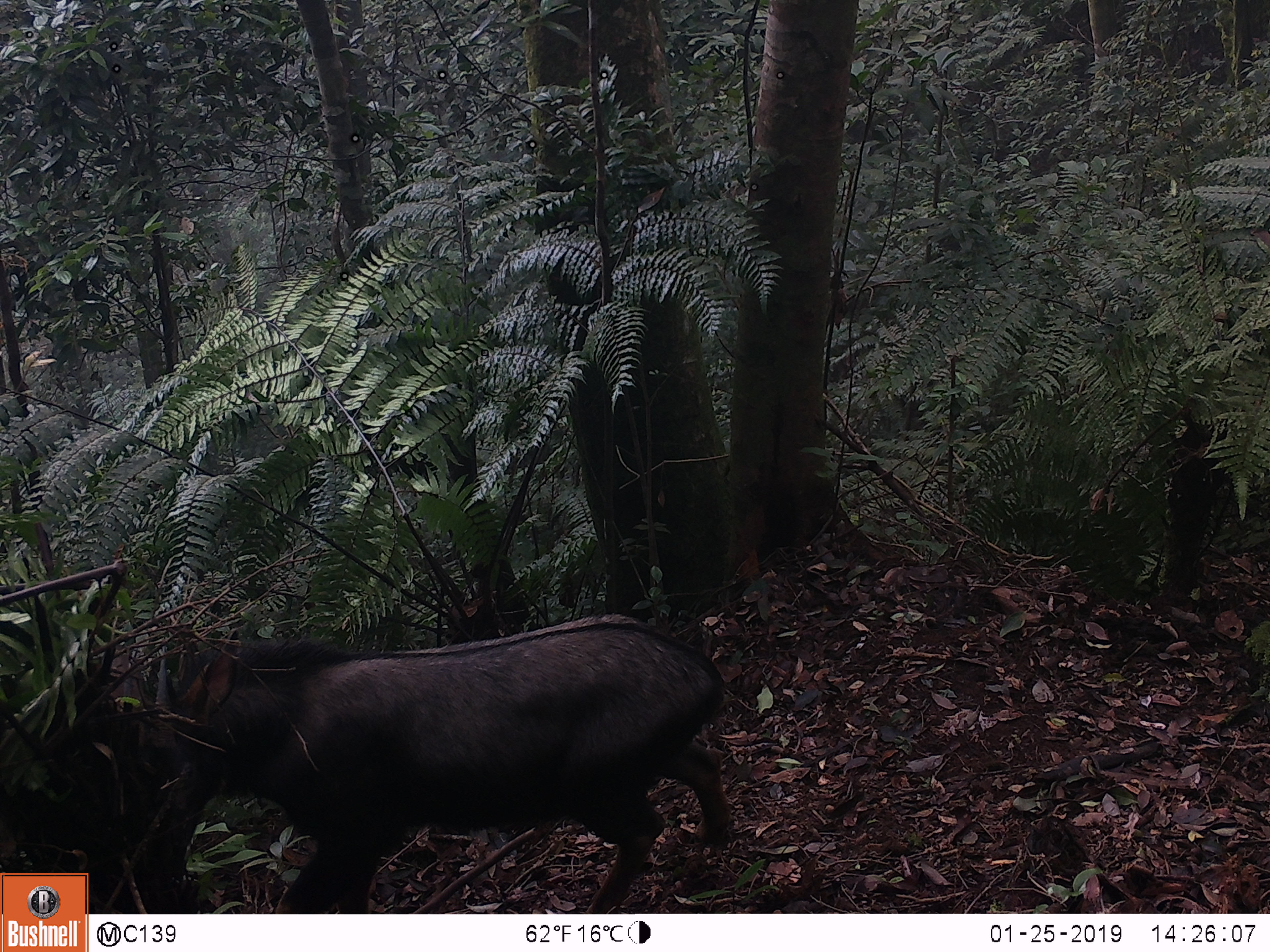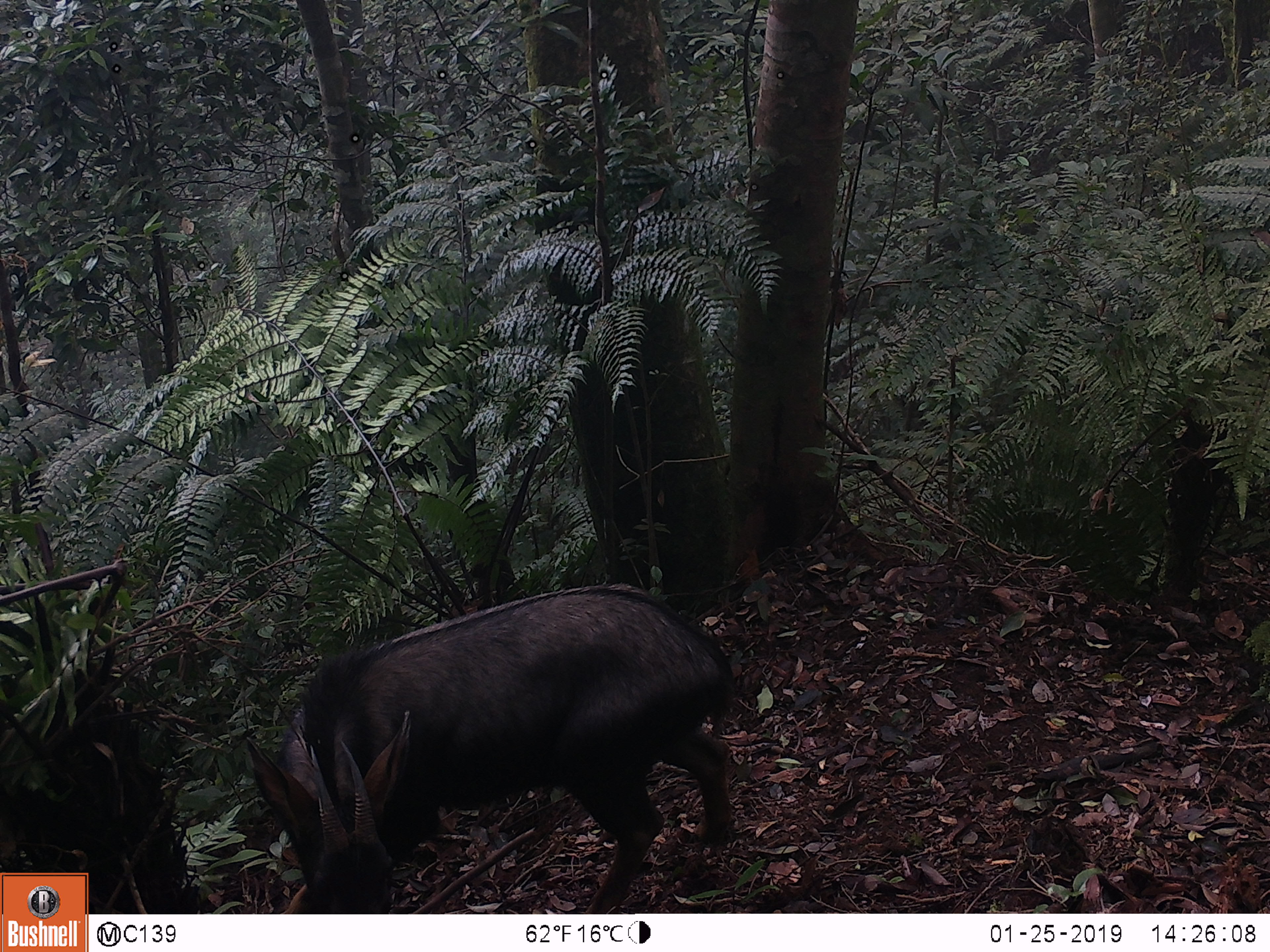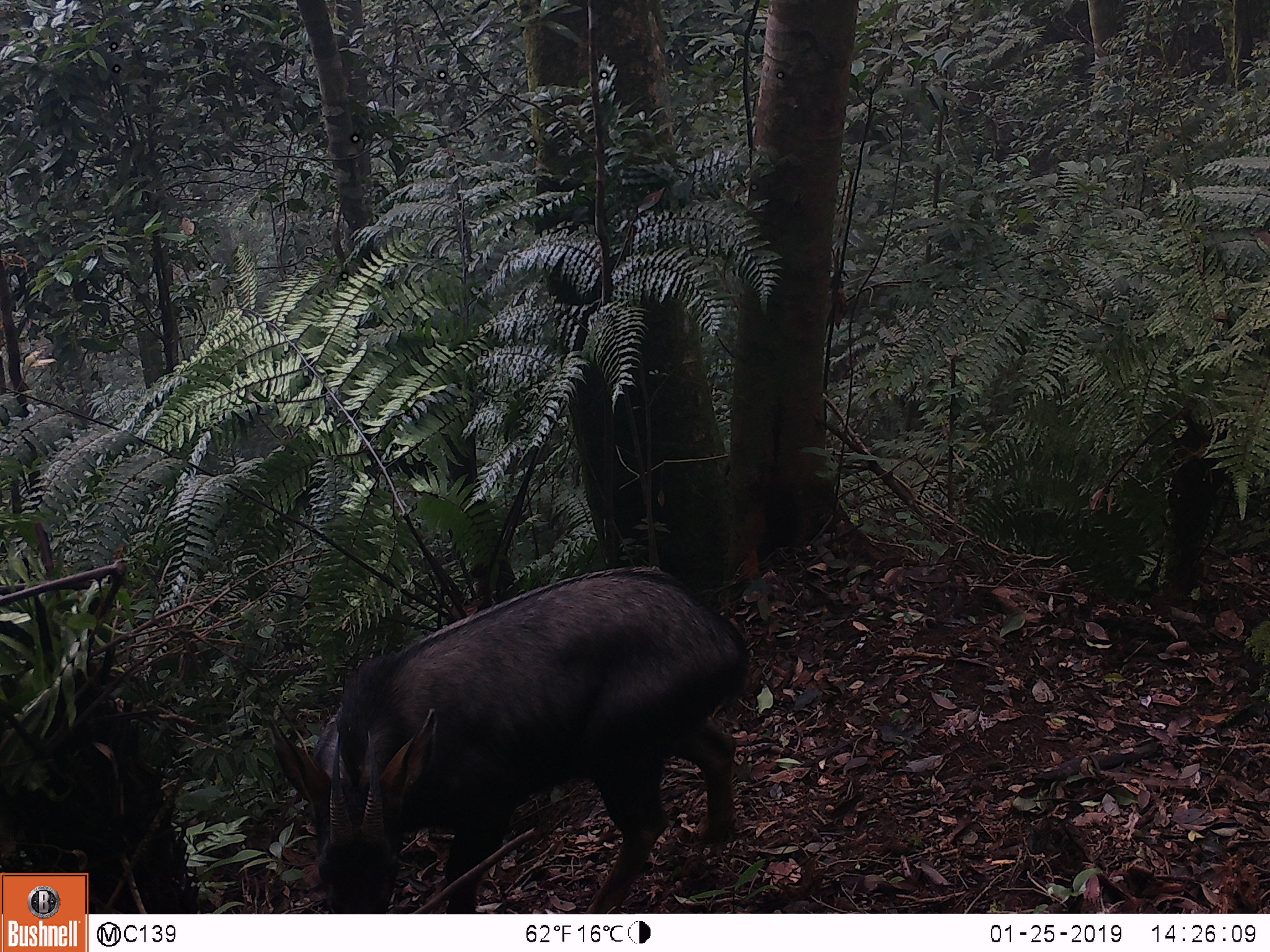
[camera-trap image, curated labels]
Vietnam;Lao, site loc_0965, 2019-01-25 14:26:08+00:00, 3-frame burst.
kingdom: Animalia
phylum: Chordata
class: Mammalia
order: Artiodactyla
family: Bovidae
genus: Capricornis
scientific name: Capricornis sumatraensis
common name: chinese serow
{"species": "chinese serow (Capricornis sumatraensis)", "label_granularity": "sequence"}